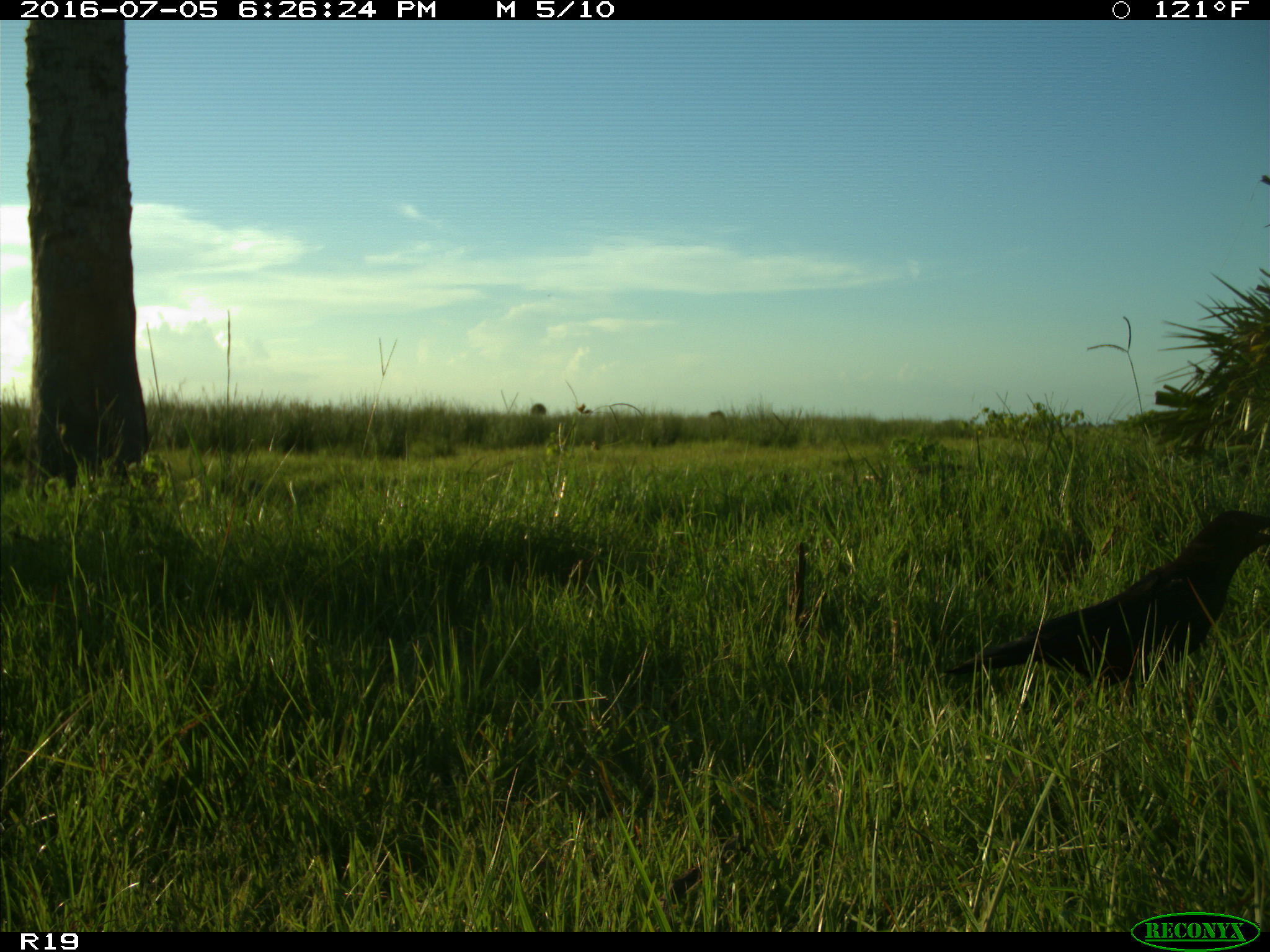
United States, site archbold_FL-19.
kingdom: Animalia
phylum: Chordata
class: Aves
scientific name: Aves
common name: birds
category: unidentified bird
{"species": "unidentified bird (birds) (Aves)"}